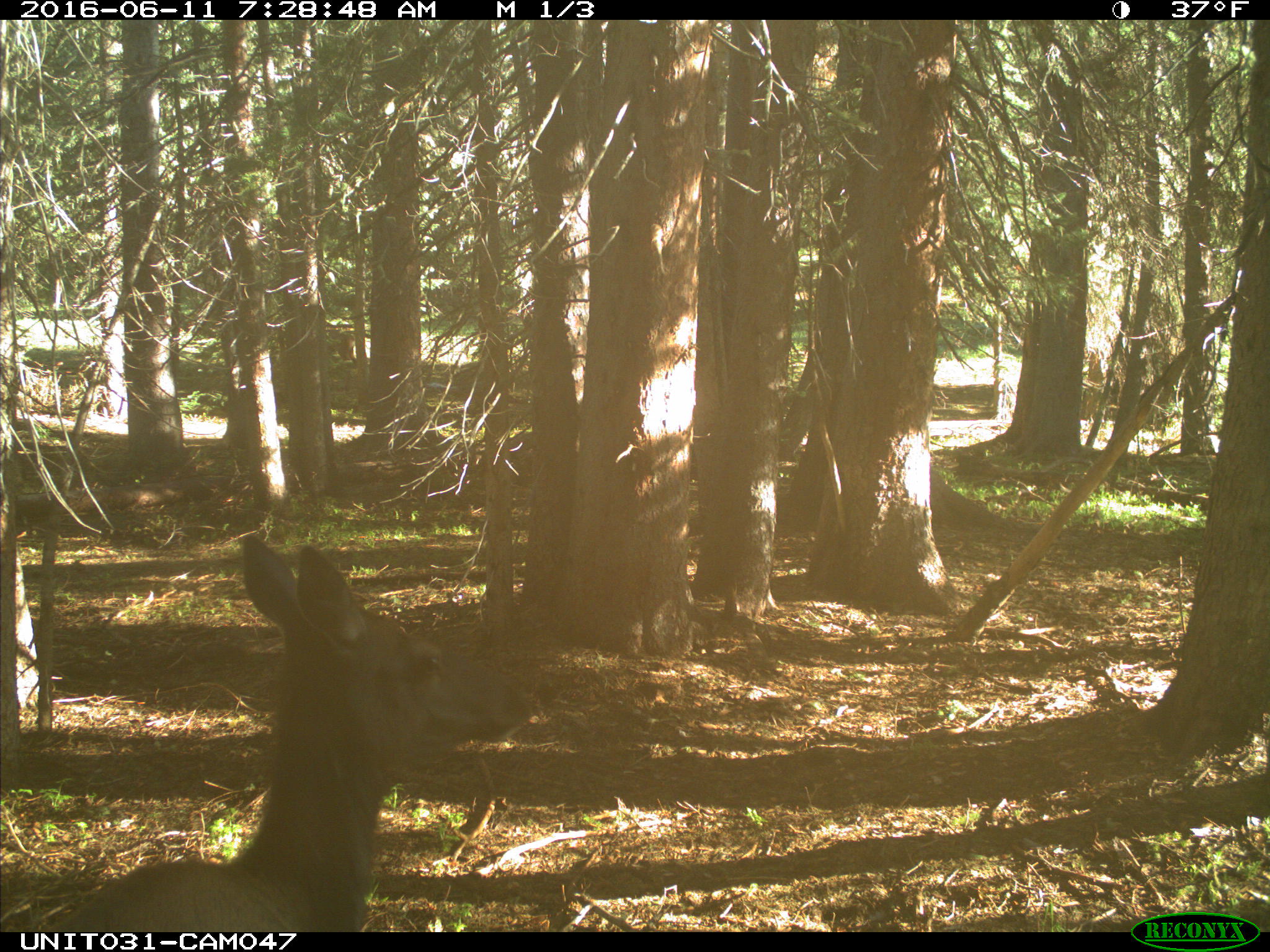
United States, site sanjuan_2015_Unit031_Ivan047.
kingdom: Animalia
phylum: Chordata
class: Mammalia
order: Artiodactyla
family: Cervidae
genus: Cervus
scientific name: Cervus elaphus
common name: red deer